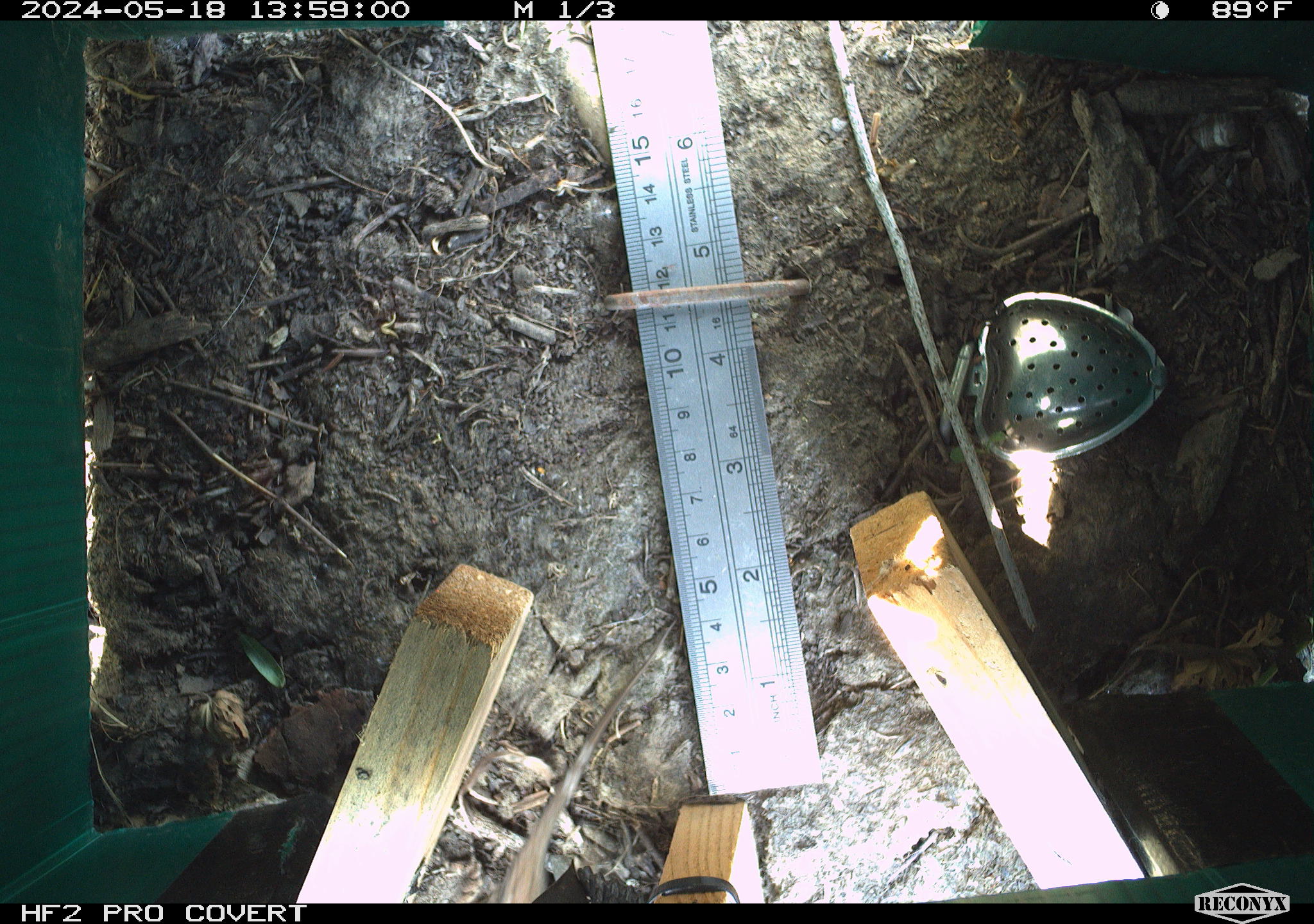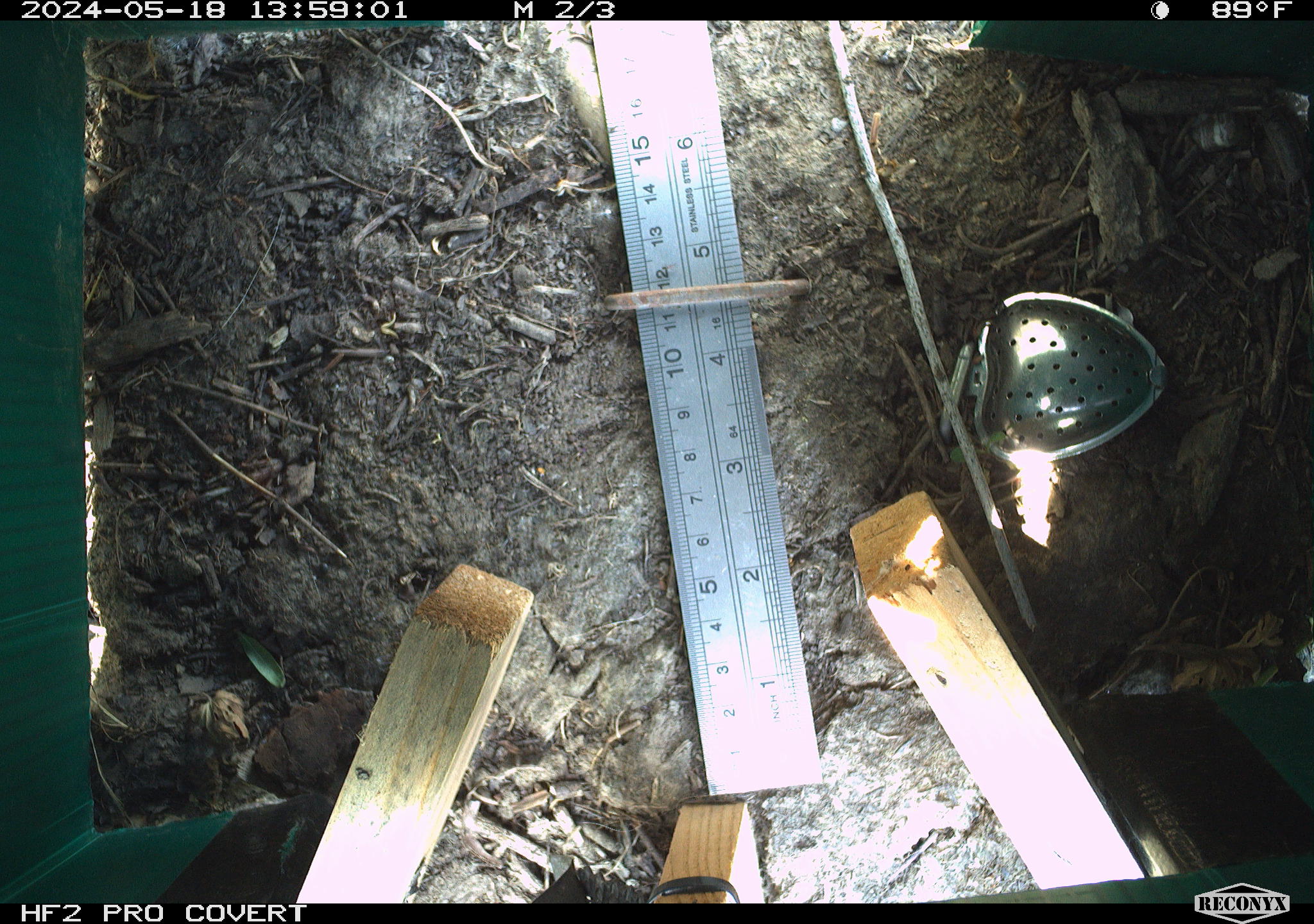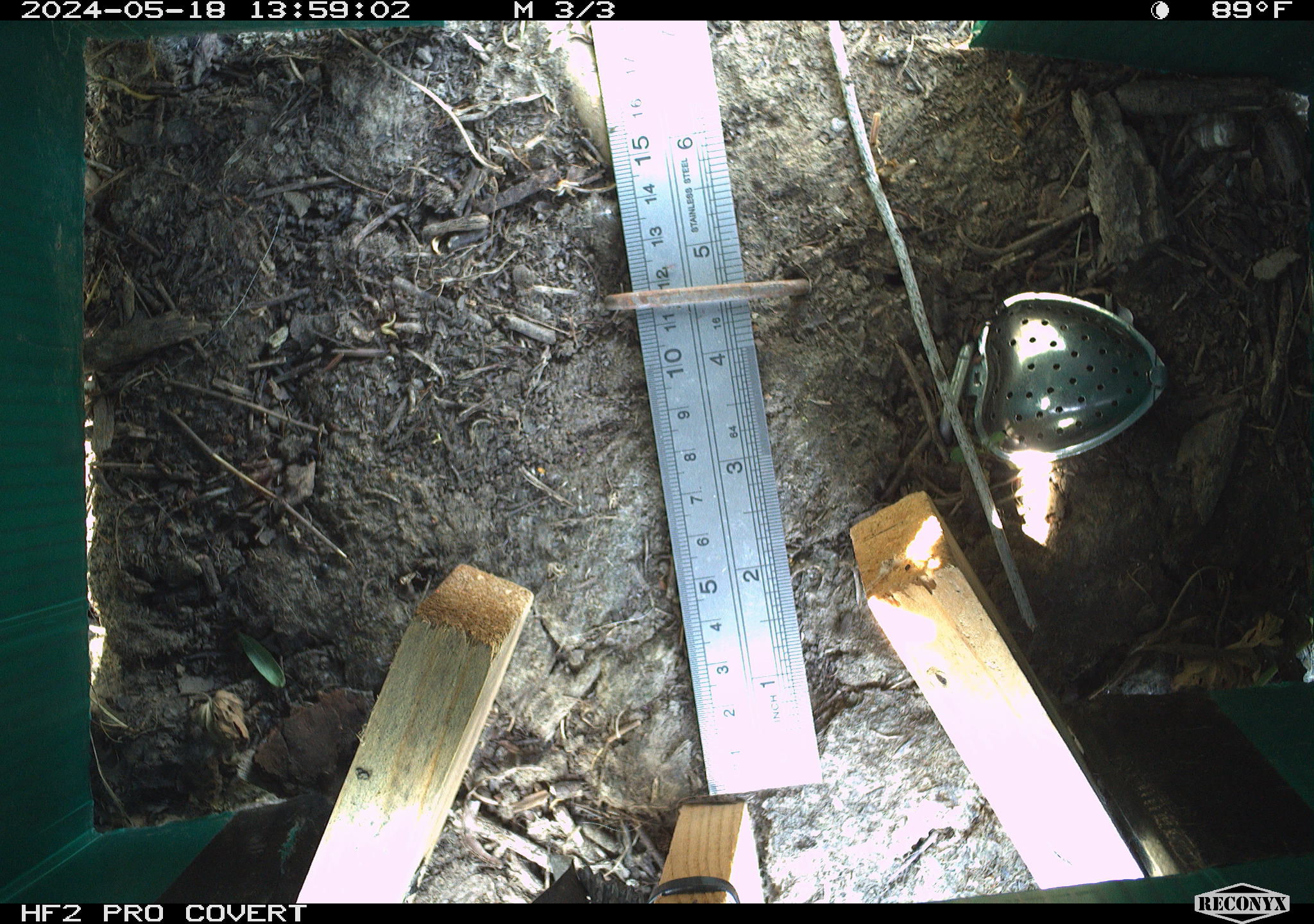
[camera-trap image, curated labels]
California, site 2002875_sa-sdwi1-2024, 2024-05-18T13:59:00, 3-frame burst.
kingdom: Animalia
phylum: Chordata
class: Reptilia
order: Squamata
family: Phrynosomatidae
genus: Sceloporus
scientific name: Sceloporus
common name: spiny lizards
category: sceloporus species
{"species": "sceloporus species (spiny lizards) (Sceloporus)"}